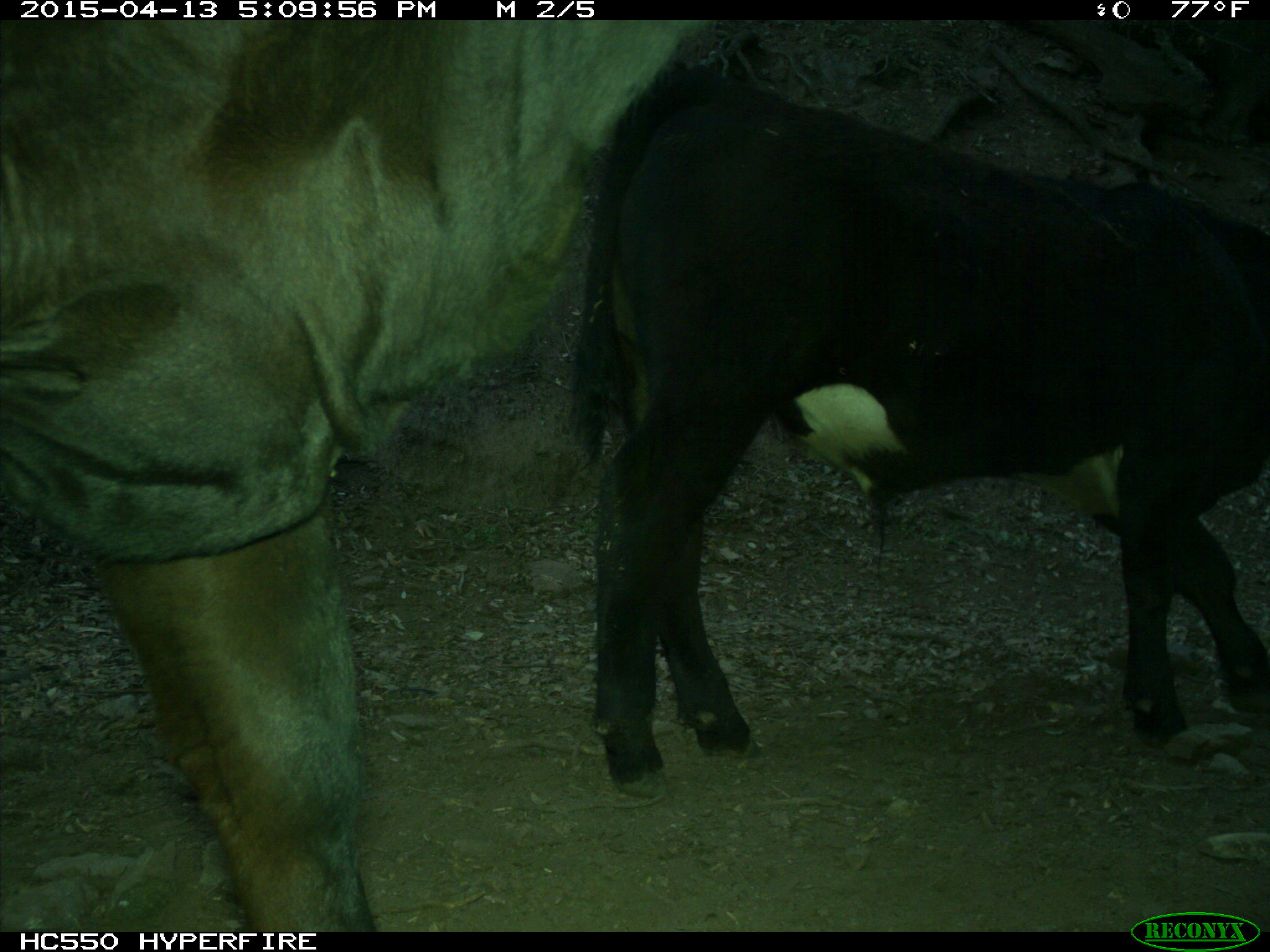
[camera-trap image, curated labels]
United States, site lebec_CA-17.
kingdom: Animalia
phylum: Chordata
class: Mammalia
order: Artiodactyla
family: Bovidae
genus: Bos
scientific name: Bos taurus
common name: domestic cow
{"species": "Bos taurus (domestic cow)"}